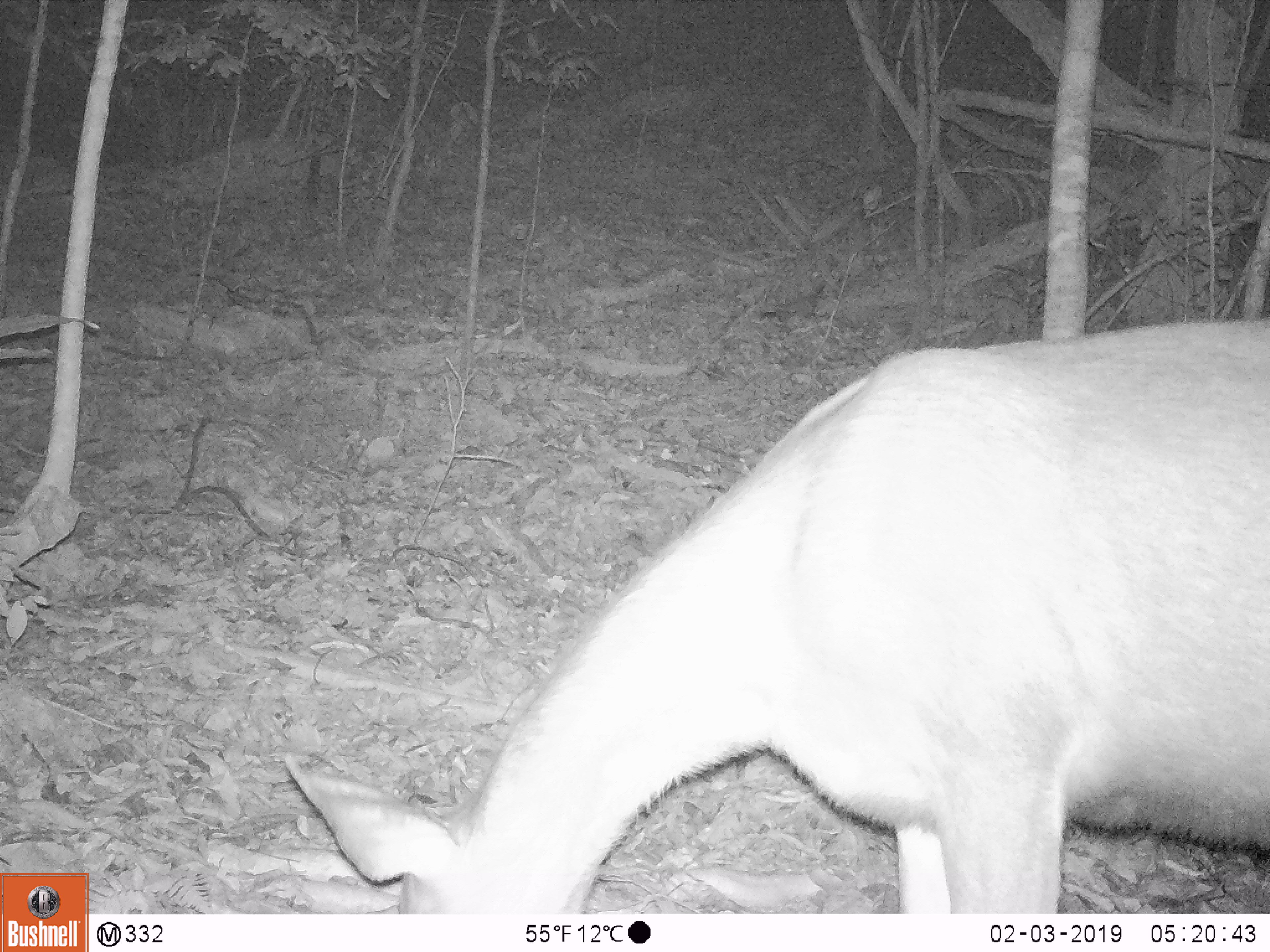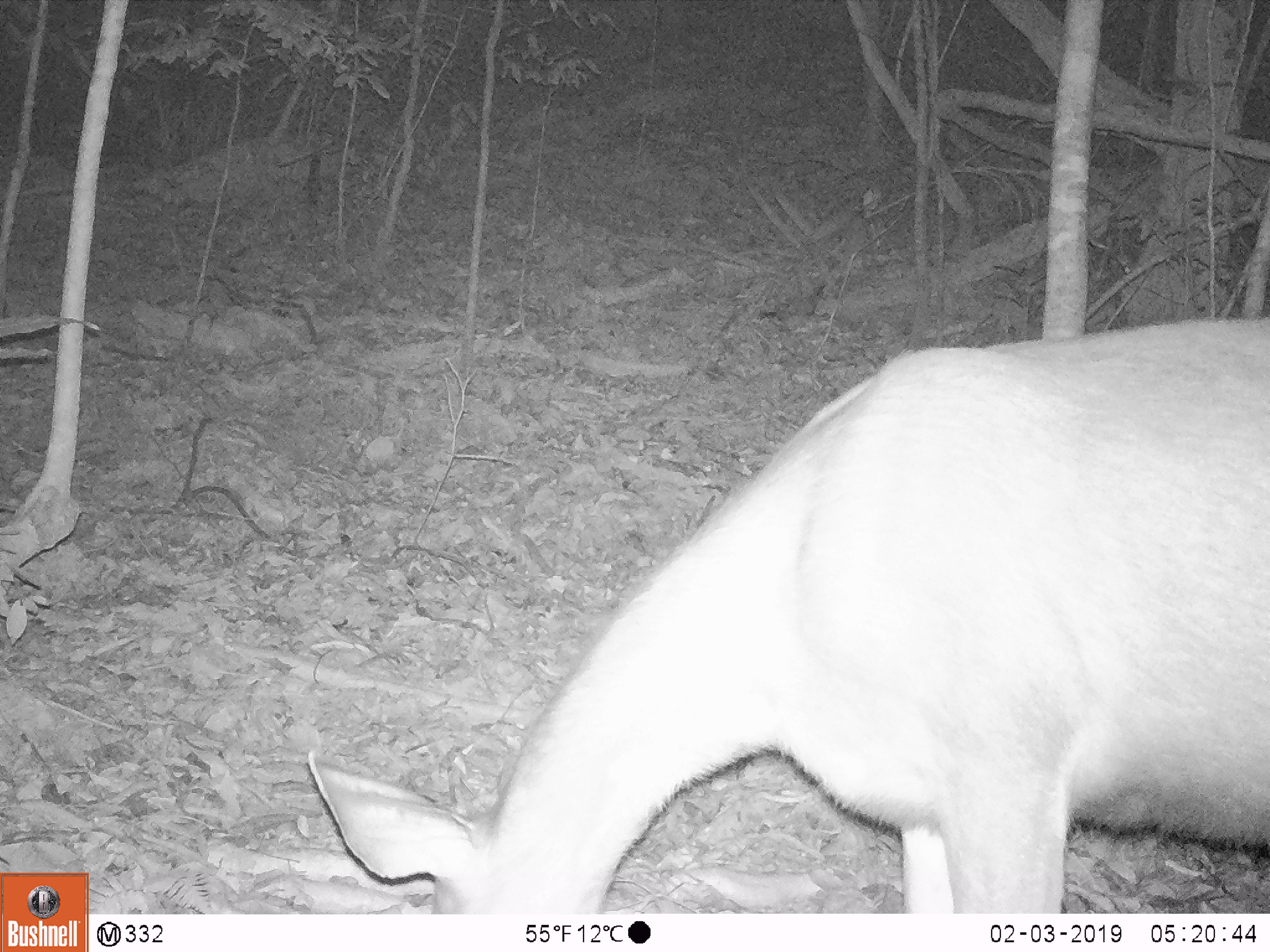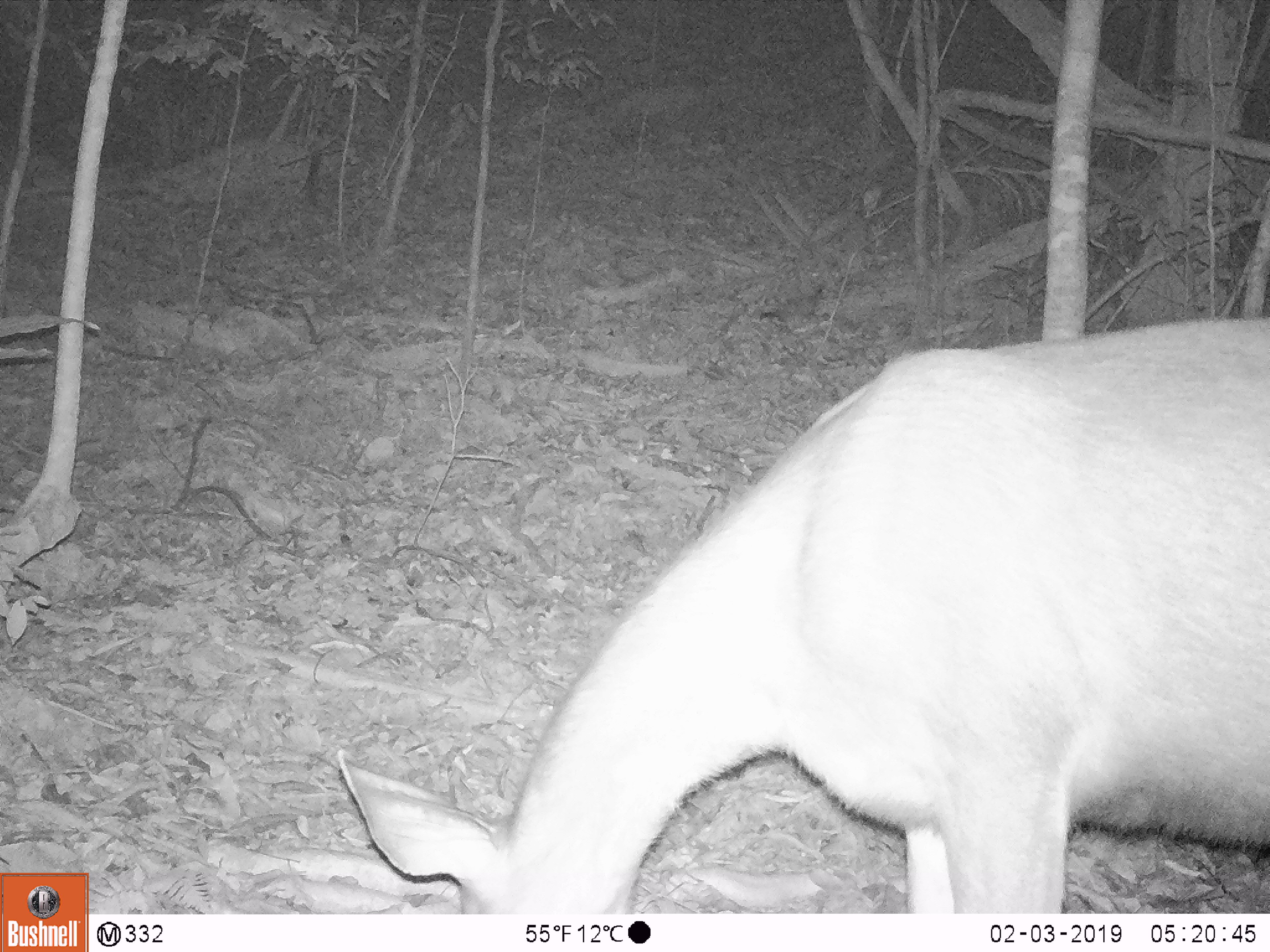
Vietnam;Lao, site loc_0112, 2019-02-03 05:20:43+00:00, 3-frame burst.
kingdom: Animalia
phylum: Chordata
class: Mammalia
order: Artiodactyla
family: Cervidae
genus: Rusa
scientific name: Rusa unicolor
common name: sambar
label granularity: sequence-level